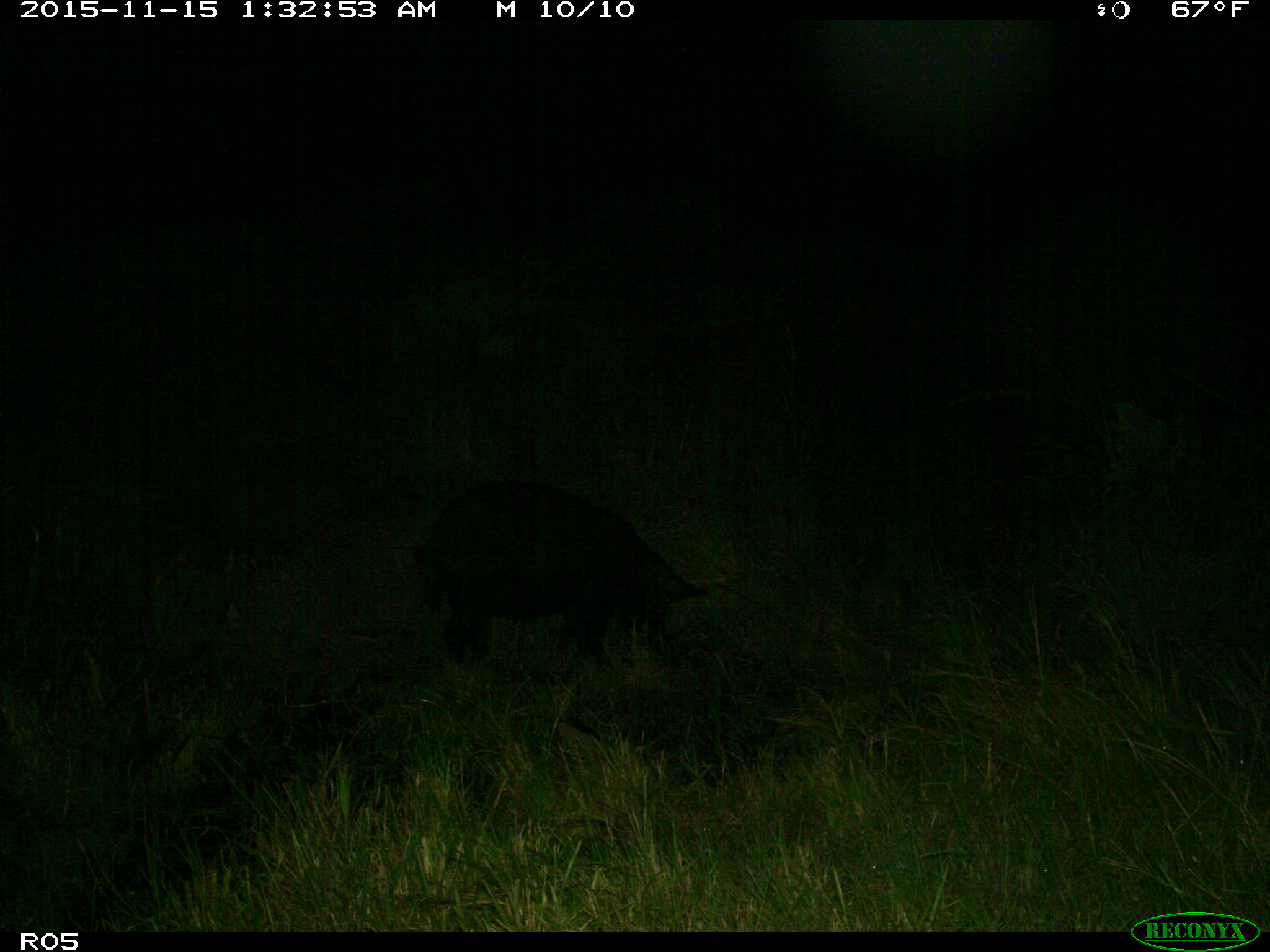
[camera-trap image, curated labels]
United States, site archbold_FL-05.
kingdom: Animalia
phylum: Chordata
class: Mammalia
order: Artiodactyla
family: Suidae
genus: Sus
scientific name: Sus scrofa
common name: wild boar